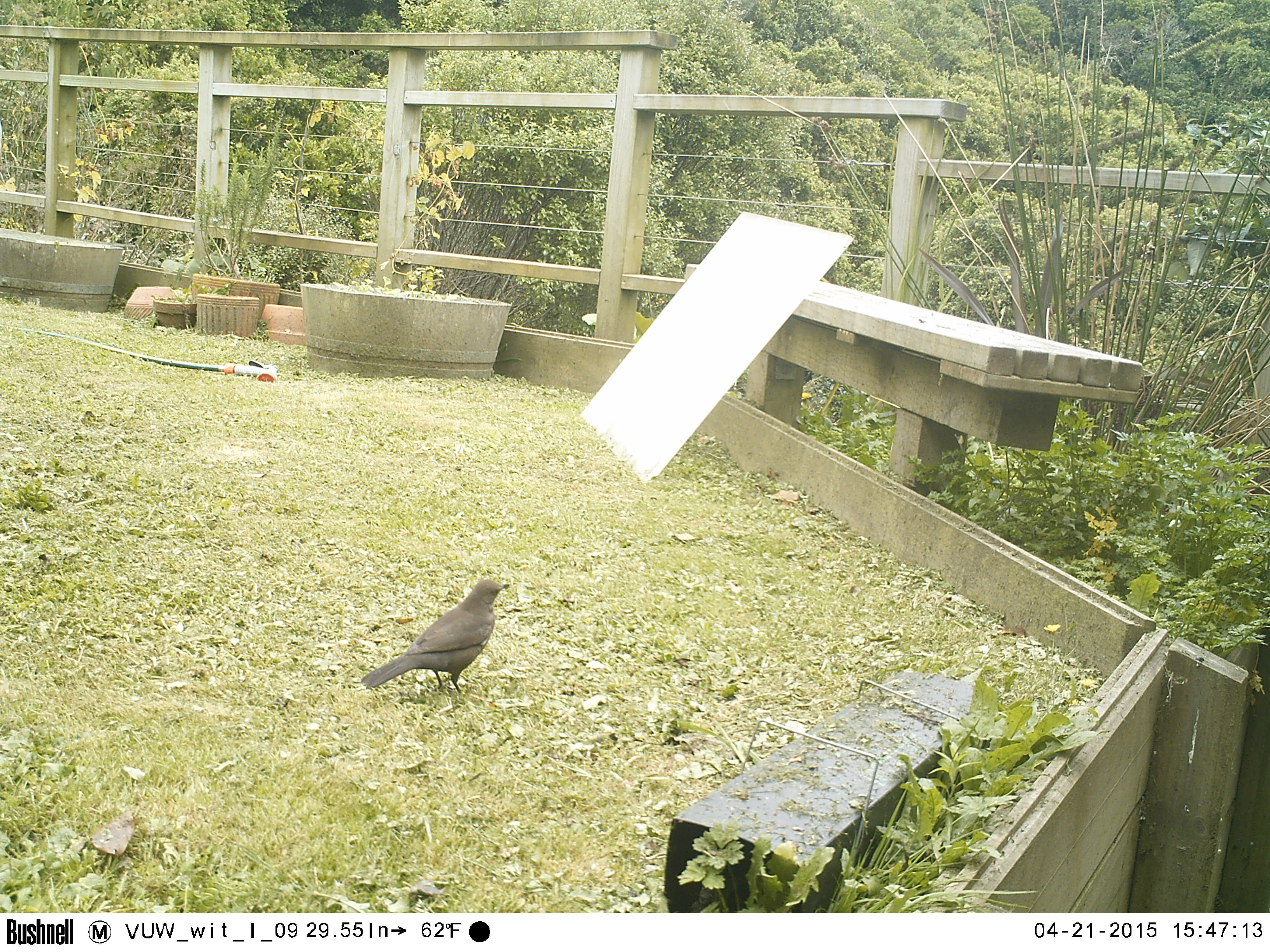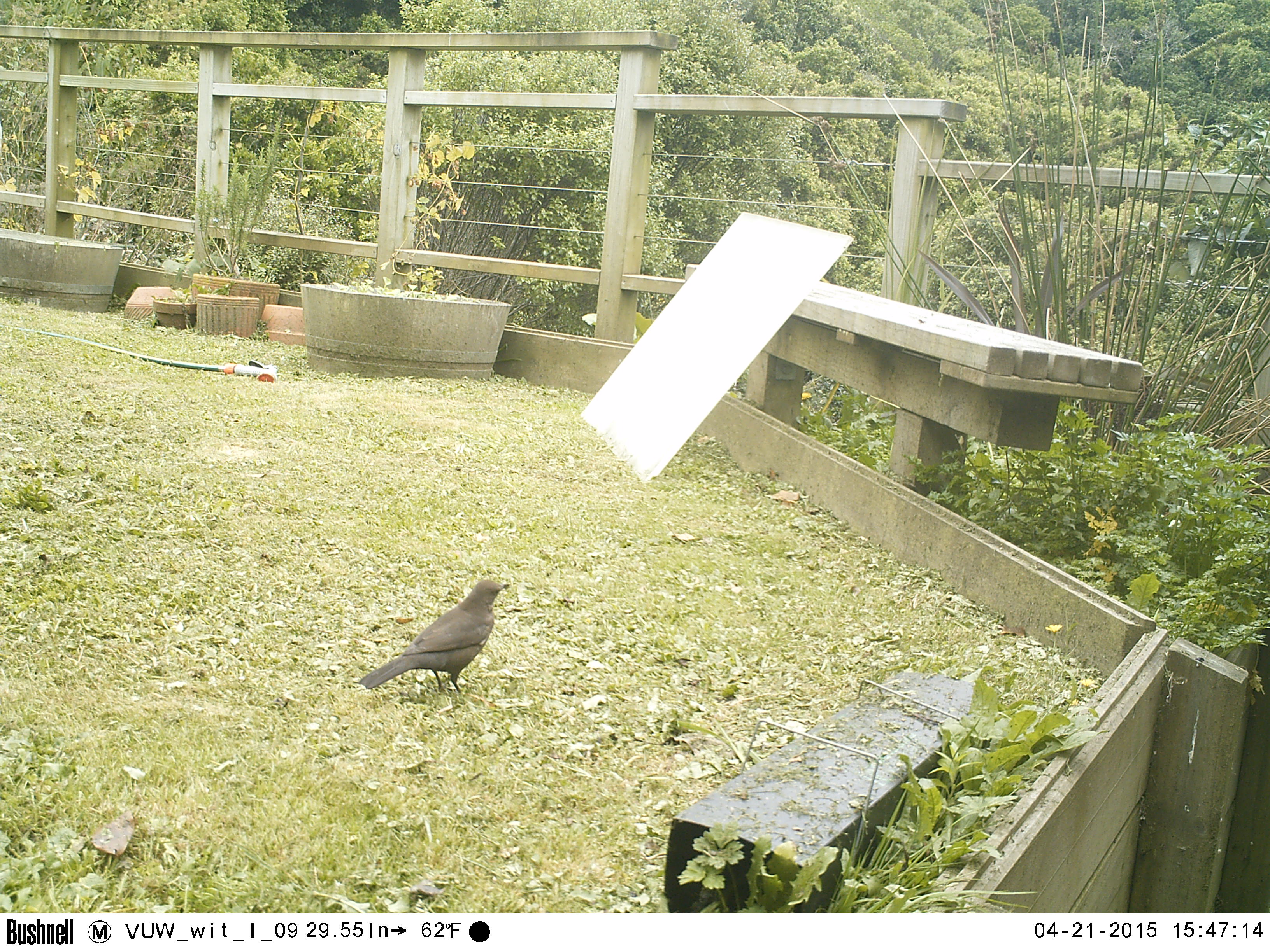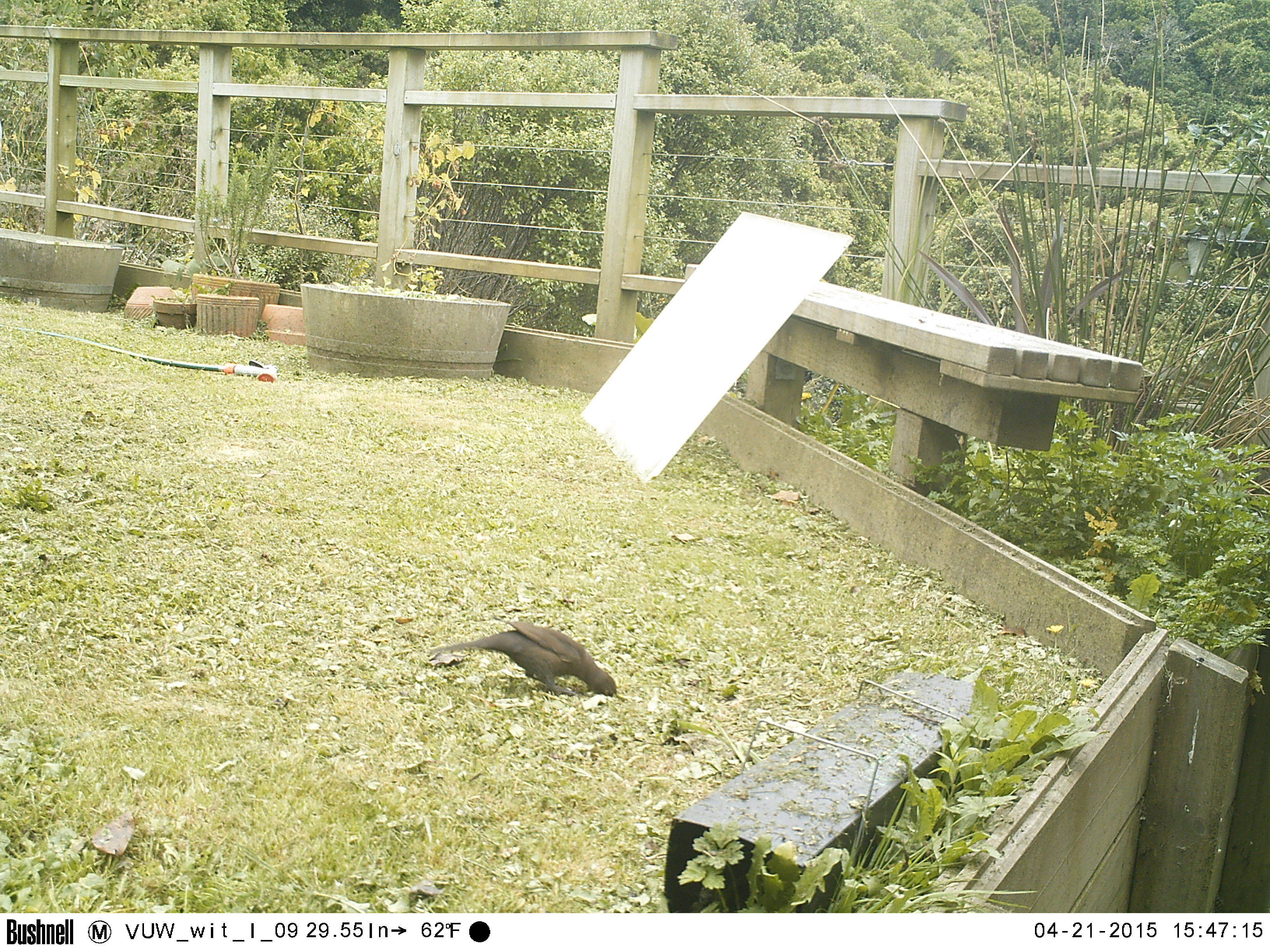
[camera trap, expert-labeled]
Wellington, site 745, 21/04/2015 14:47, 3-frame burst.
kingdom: Animalia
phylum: Chordata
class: Aves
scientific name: Aves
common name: bird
Bird (Aves).